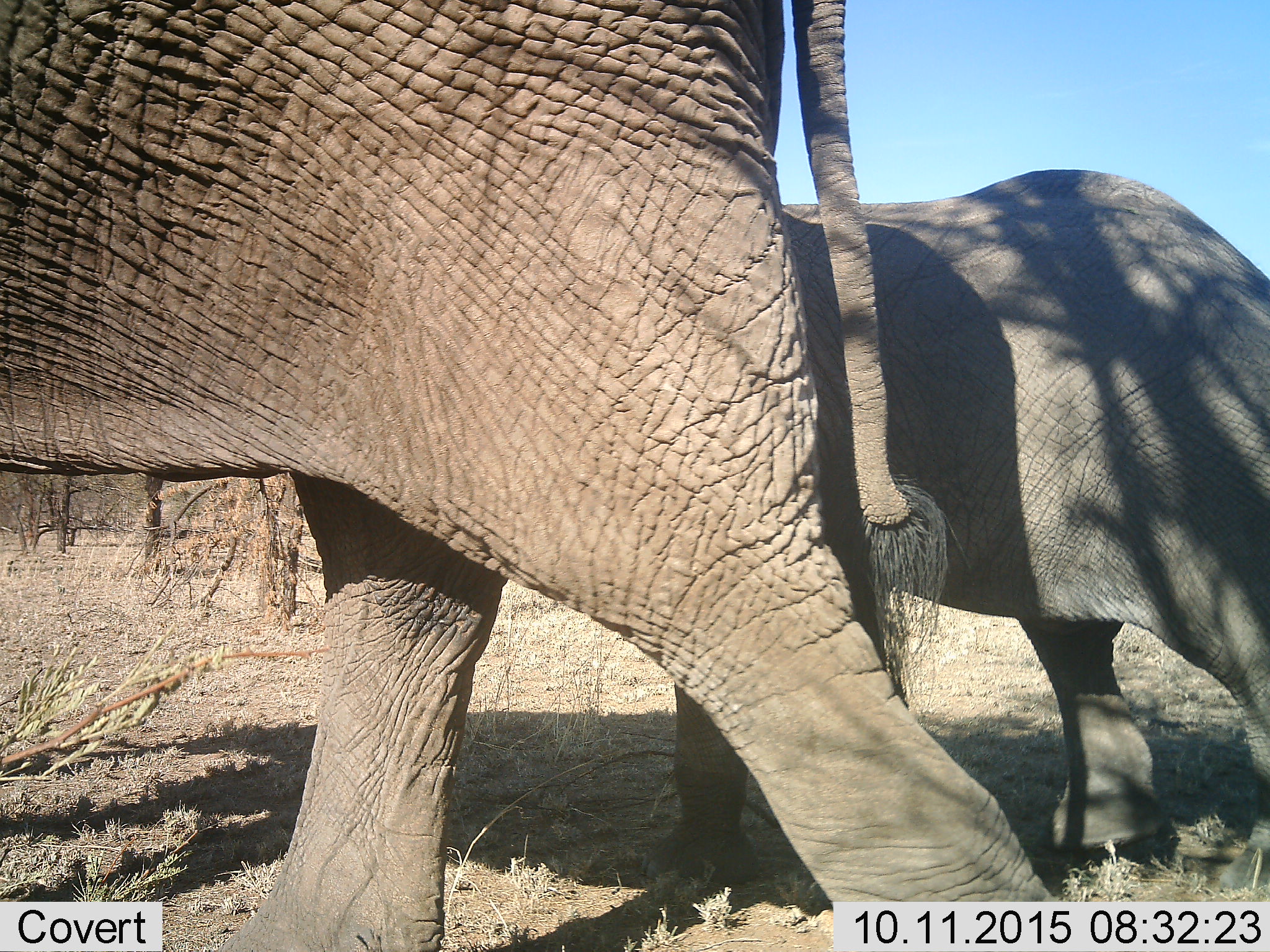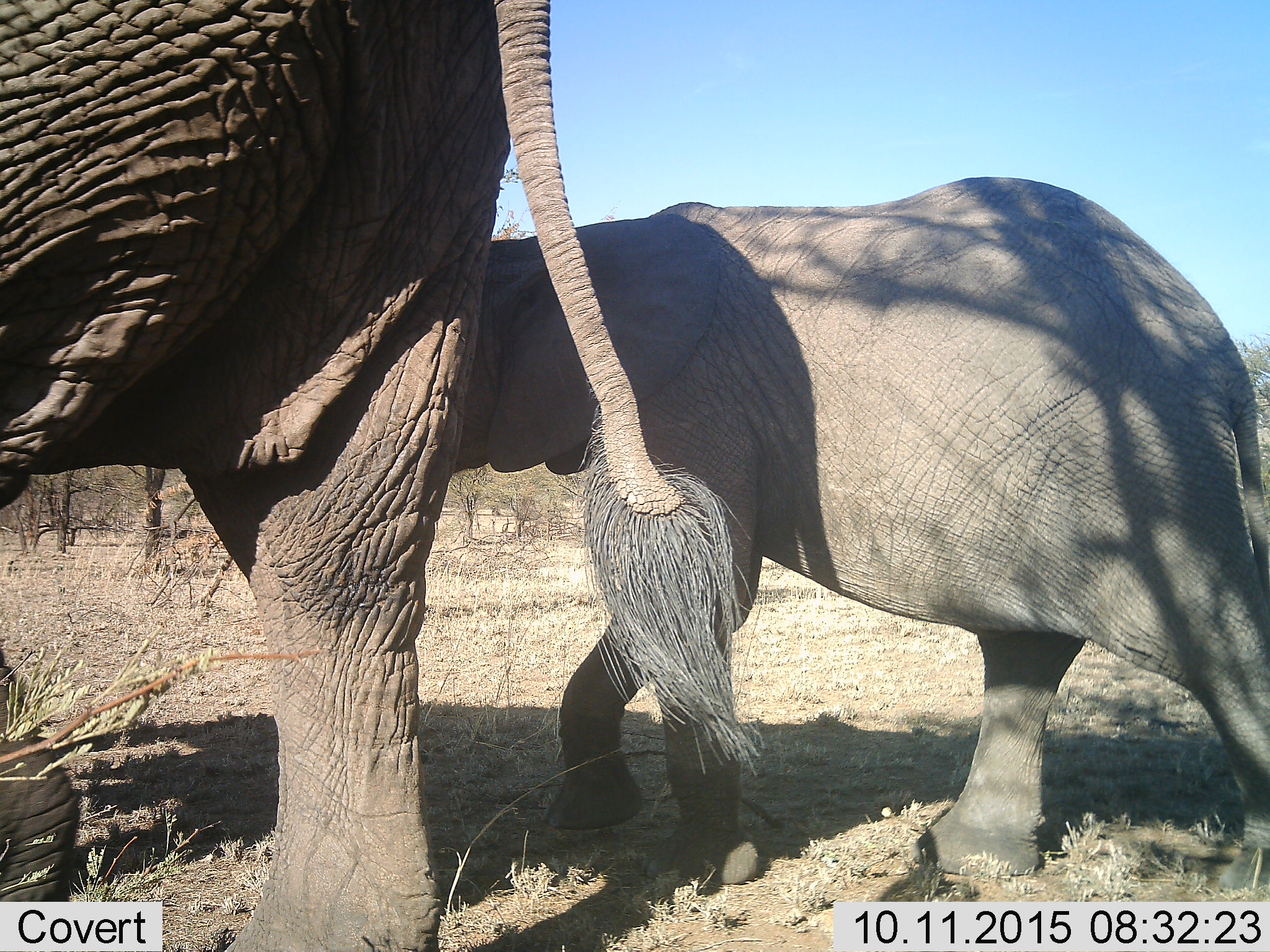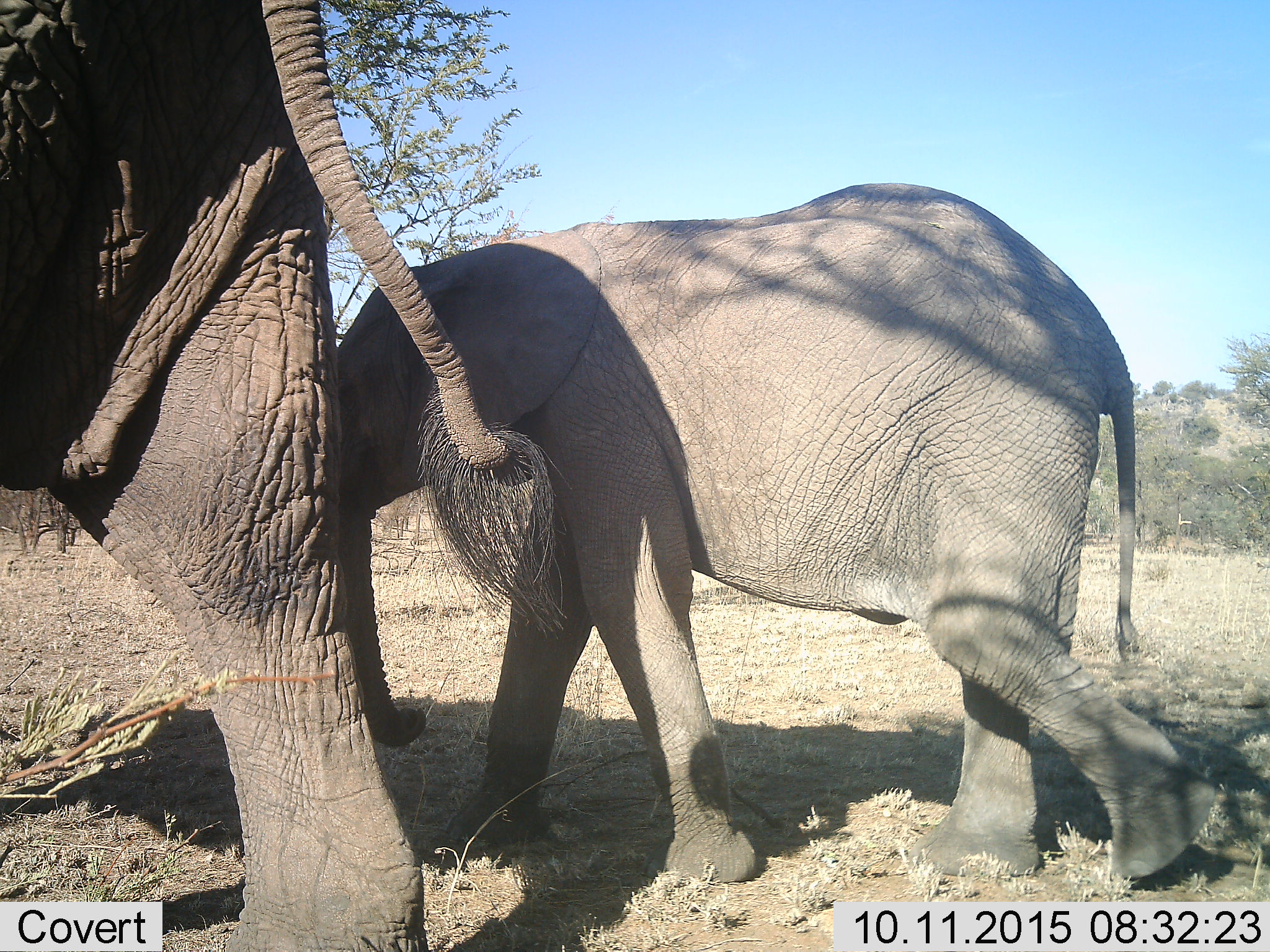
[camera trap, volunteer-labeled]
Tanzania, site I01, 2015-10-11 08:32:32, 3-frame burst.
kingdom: Animalia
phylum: Chordata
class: Mammalia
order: Proboscidea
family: Elephantidae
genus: Loxodonta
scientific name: Loxodonta africana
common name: african bush elephant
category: elephant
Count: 2.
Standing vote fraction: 20%.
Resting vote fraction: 0%.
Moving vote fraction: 90%.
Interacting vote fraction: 0%.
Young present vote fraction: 90%.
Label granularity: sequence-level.